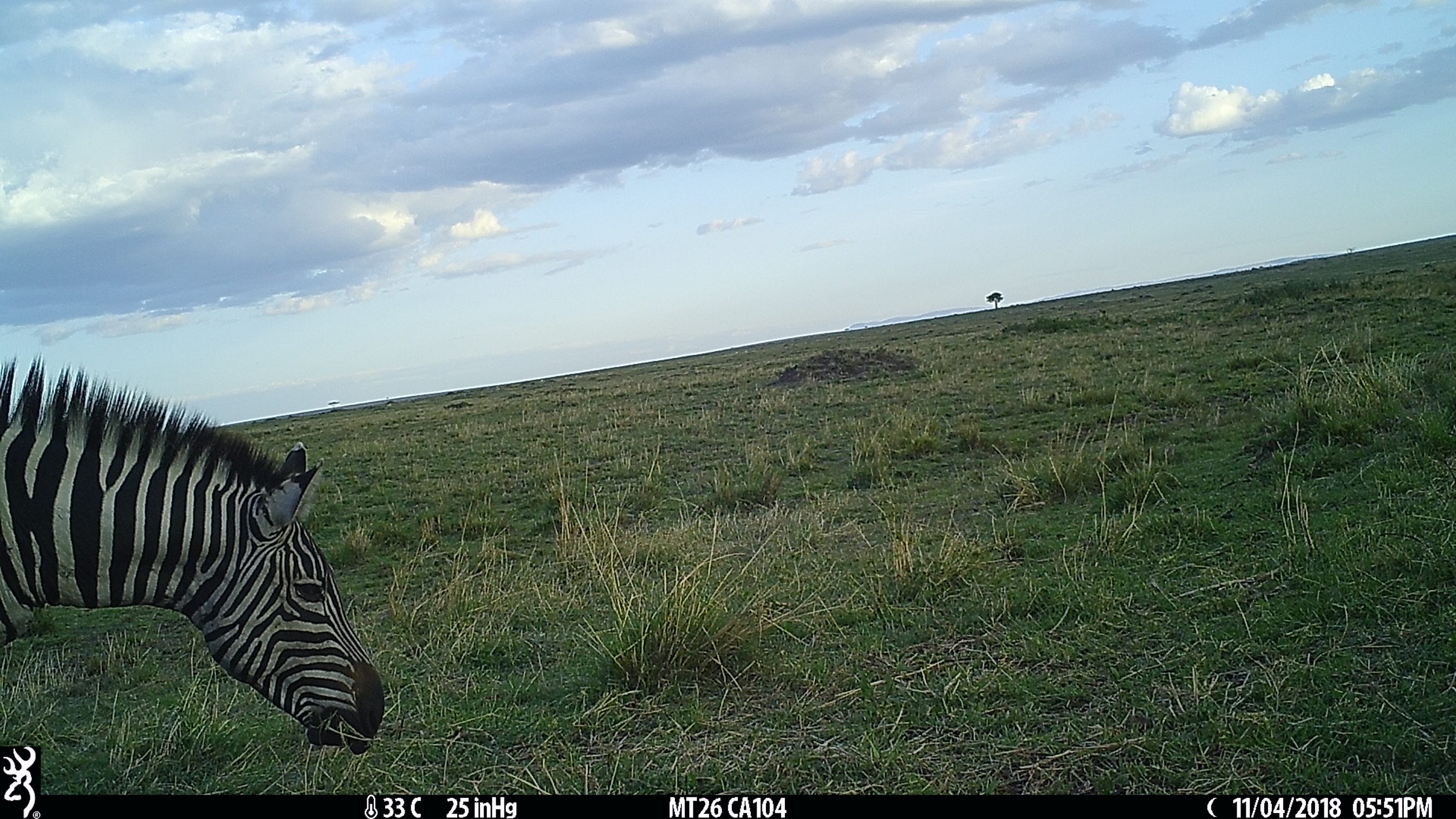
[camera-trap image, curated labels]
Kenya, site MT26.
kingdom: Animalia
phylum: Chordata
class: Mammalia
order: Perissodactyla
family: Equidae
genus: Equus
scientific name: Equus quagga burchellii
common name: burchell's zebra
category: zebra